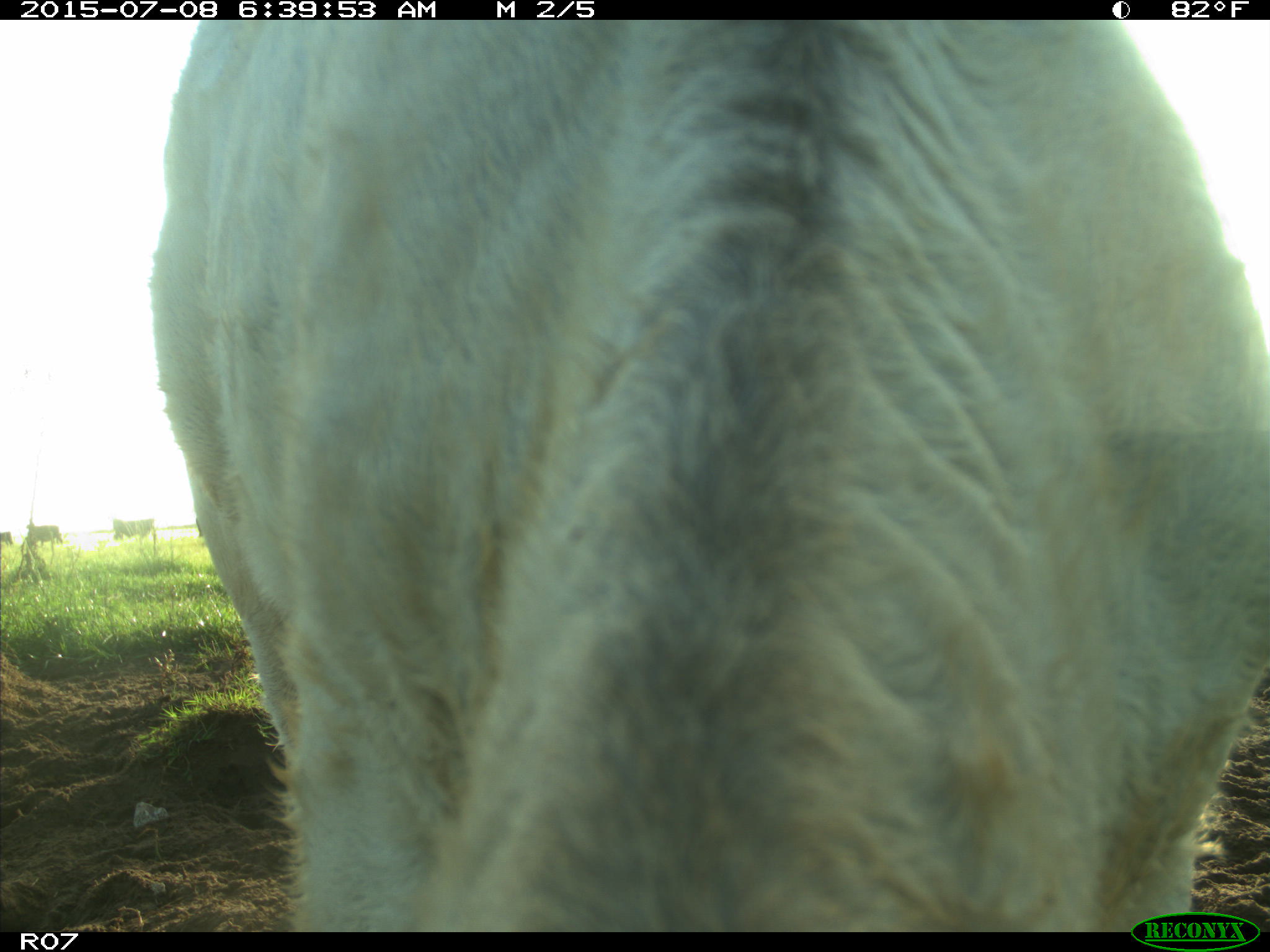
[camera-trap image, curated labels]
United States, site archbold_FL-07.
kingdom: Animalia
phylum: Chordata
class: Mammalia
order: Artiodactyla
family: Bovidae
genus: Bos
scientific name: Bos taurus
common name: domestic cow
Bos taurus (domestic cow).